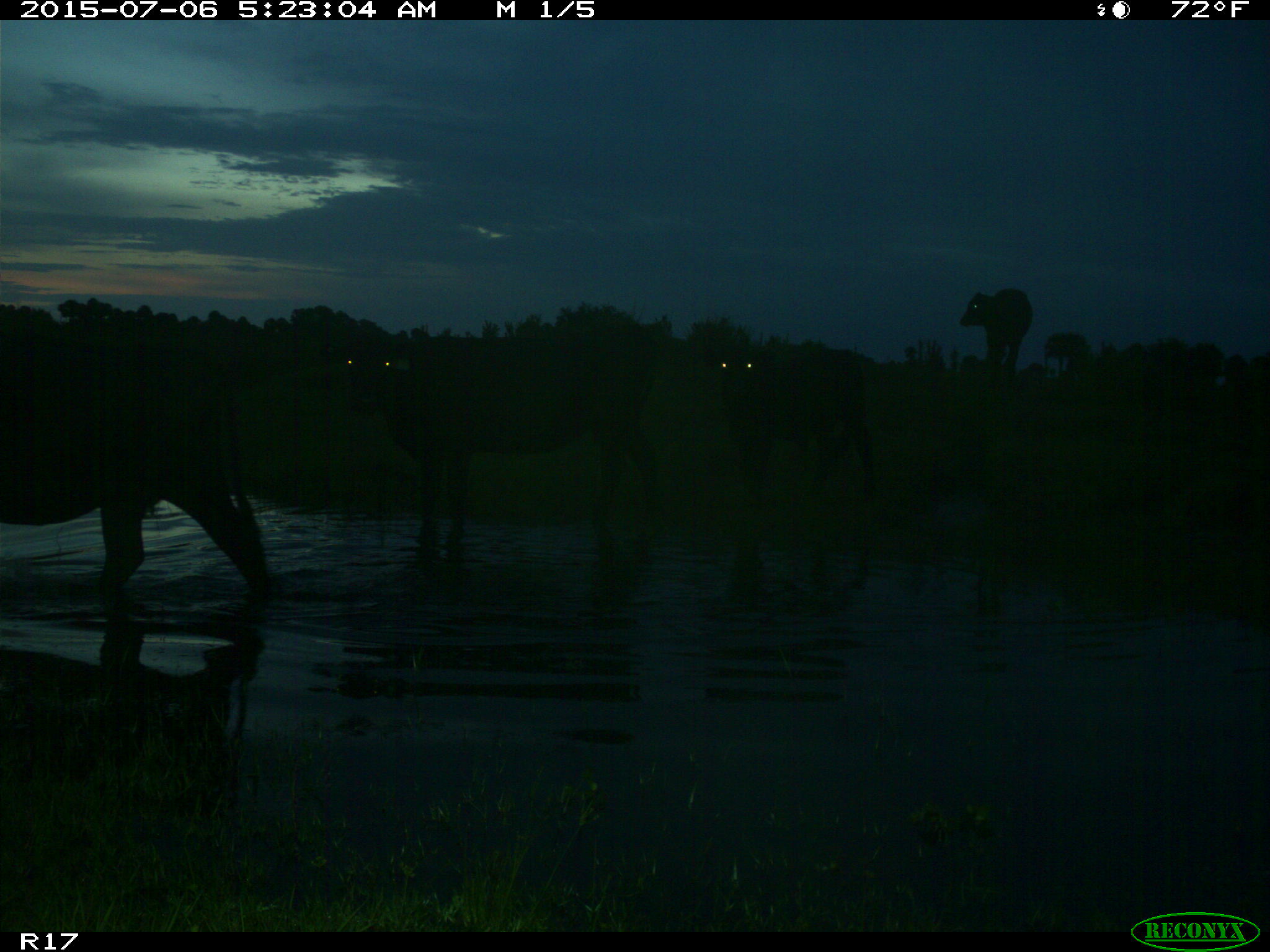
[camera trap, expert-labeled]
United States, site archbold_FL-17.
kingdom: Animalia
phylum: Chordata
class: Mammalia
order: Artiodactyla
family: Bovidae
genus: Bos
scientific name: Bos taurus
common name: domestic cow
Bos taurus (domestic cow).